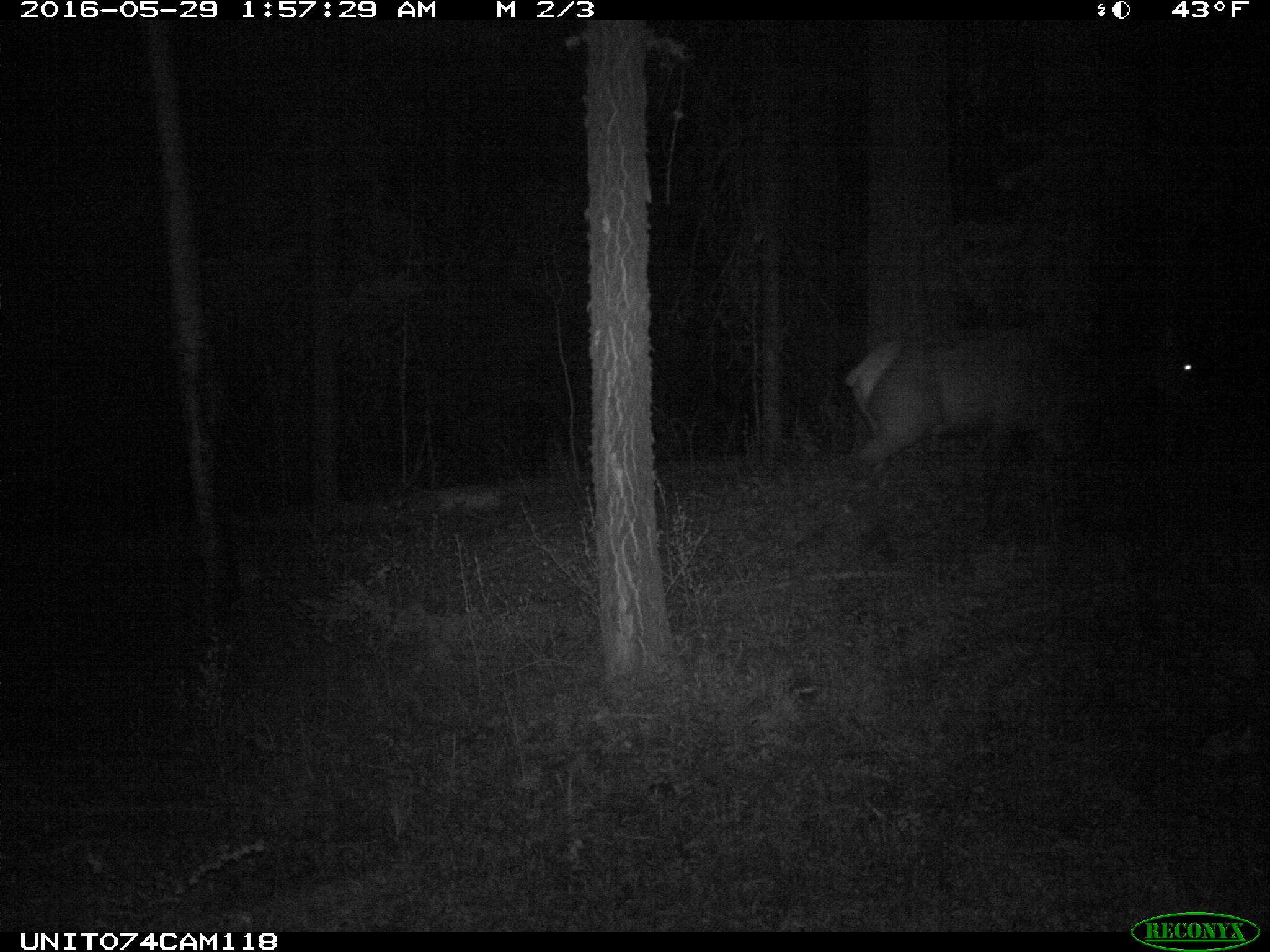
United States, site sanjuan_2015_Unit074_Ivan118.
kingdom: Animalia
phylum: Chordata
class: Mammalia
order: Artiodactyla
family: Cervidae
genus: Cervus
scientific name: Cervus elaphus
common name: red deer